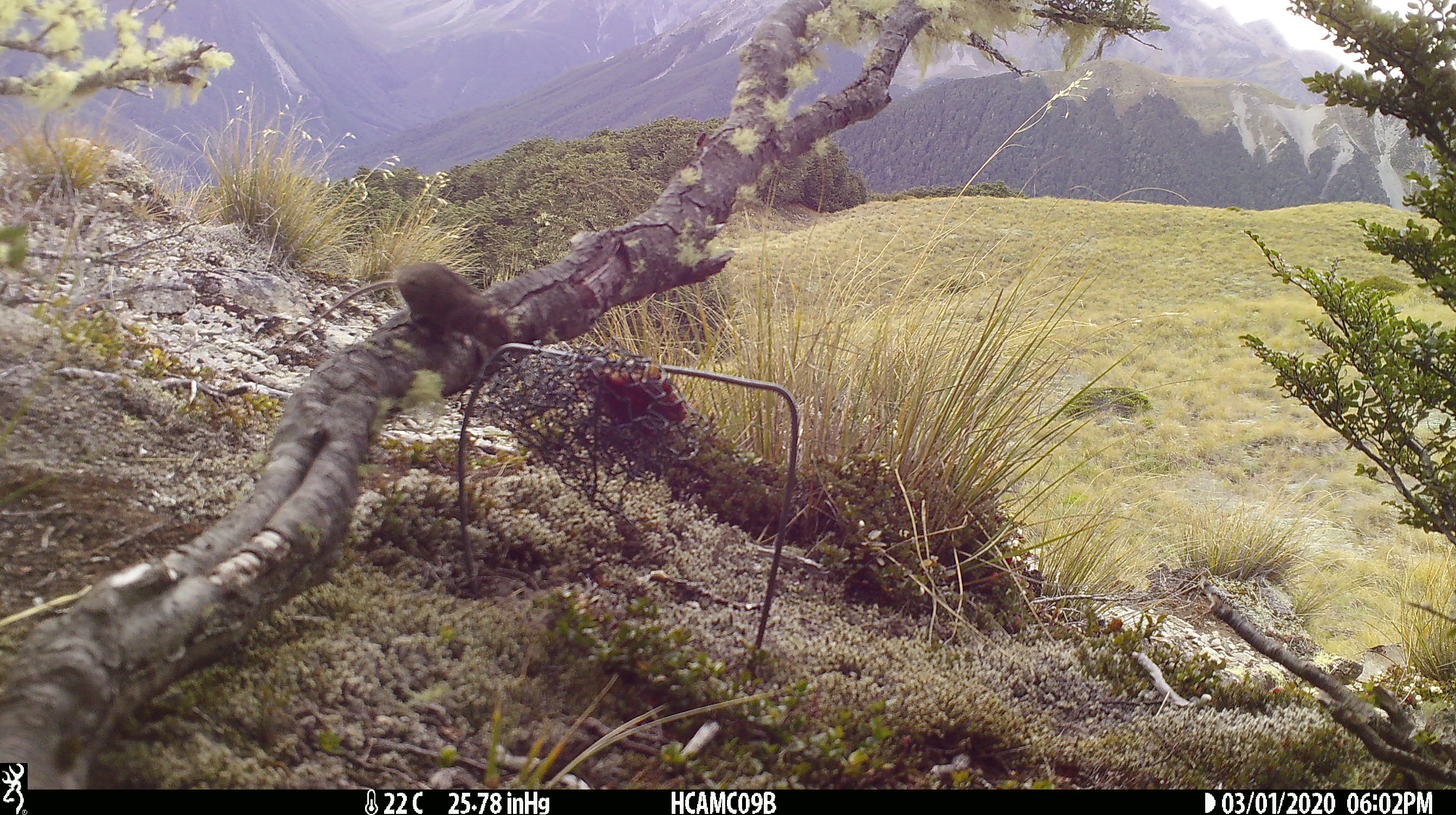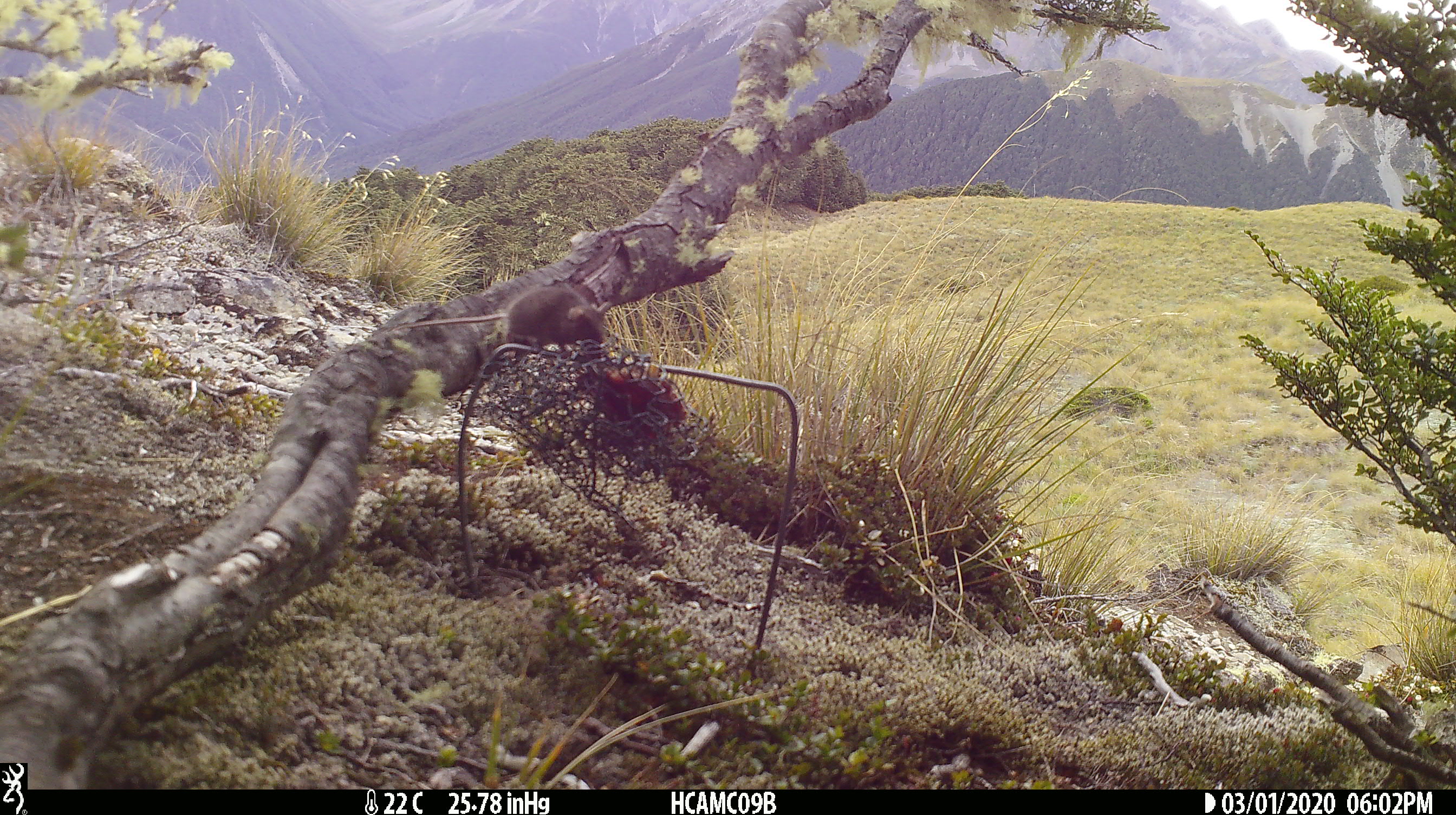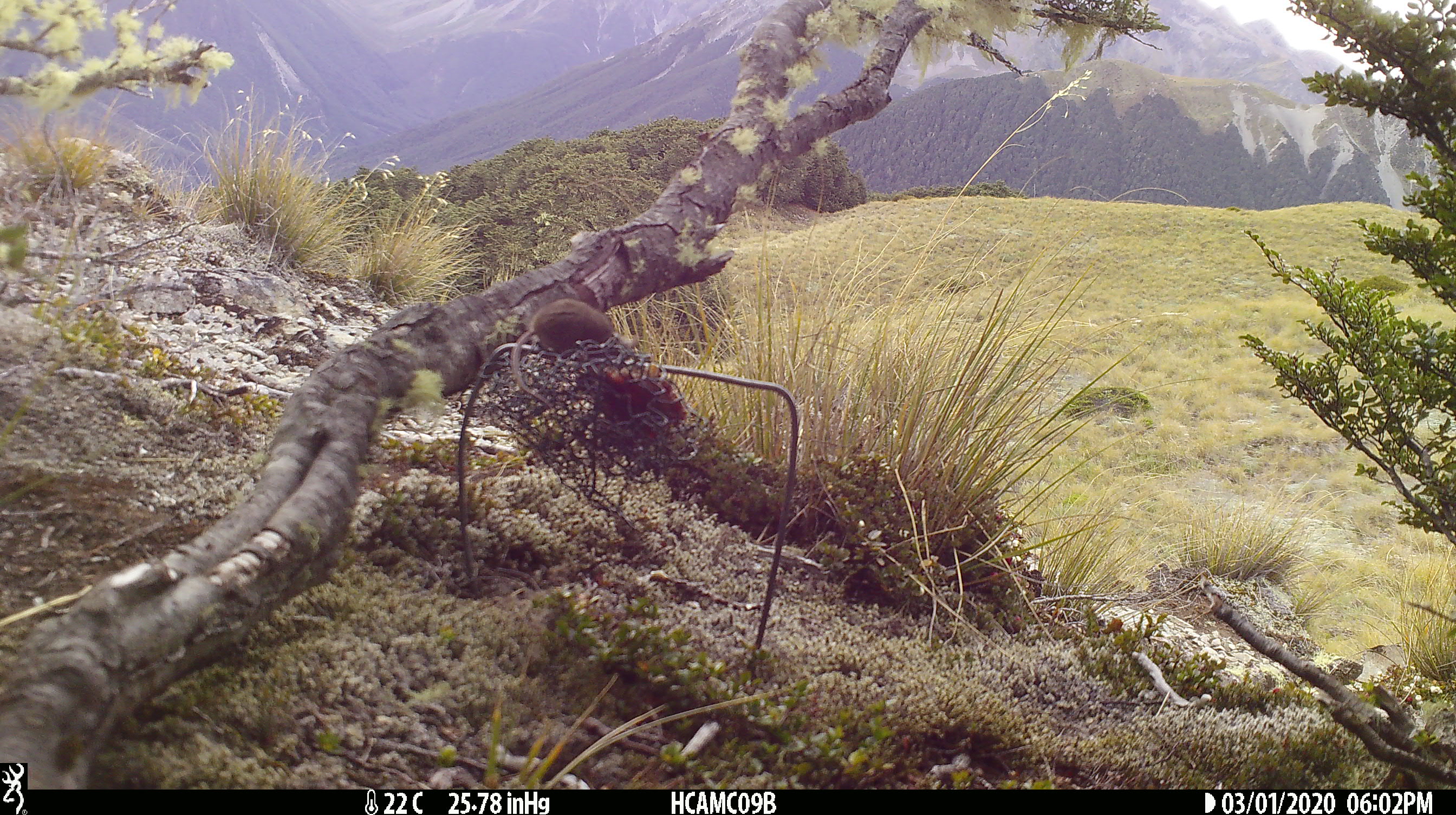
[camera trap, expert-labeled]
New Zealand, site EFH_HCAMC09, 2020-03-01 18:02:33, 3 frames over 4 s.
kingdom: Animalia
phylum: Chordata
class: Mammalia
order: Rodentia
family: Muridae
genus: Mus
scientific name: Mus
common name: mouse